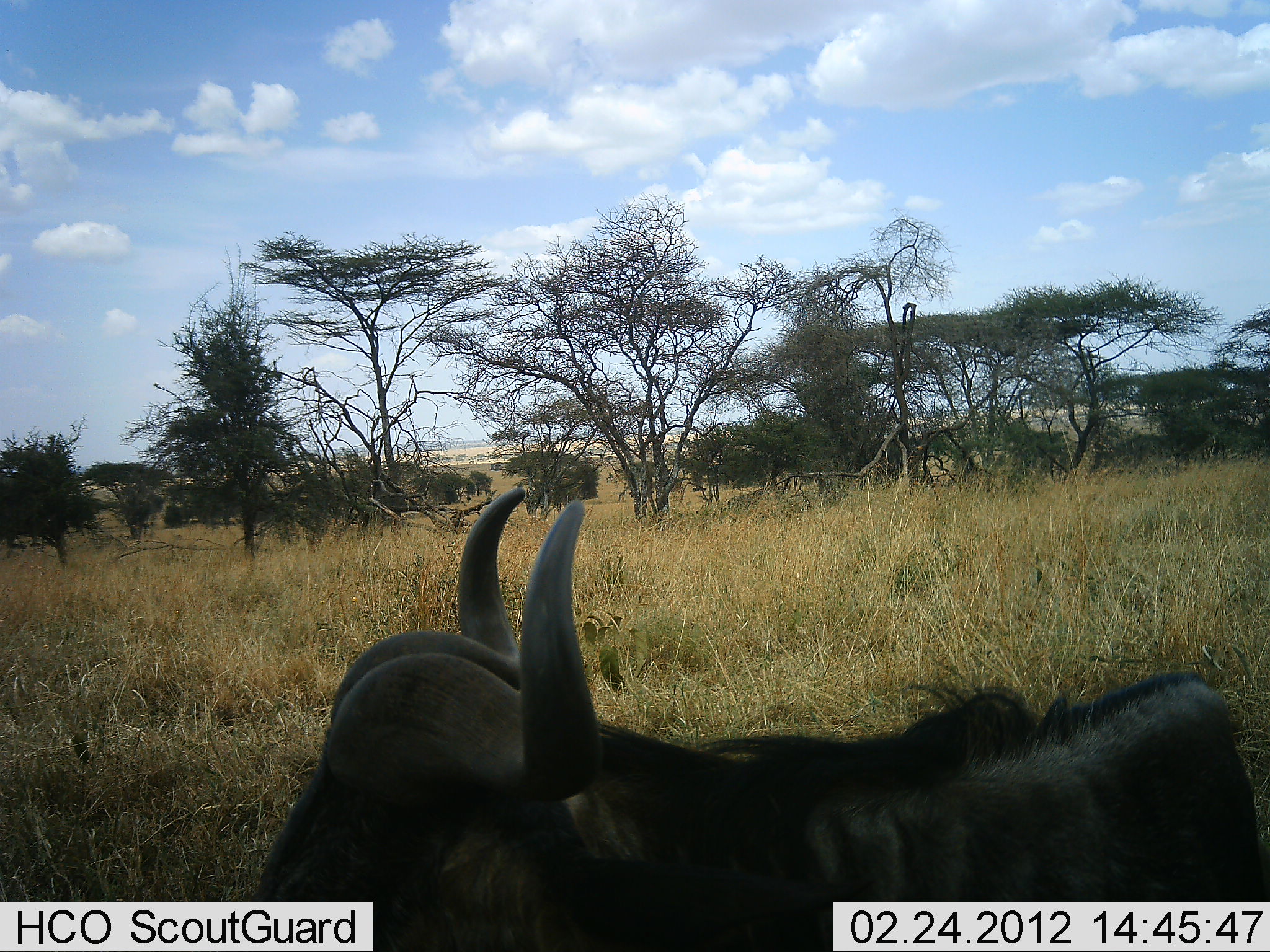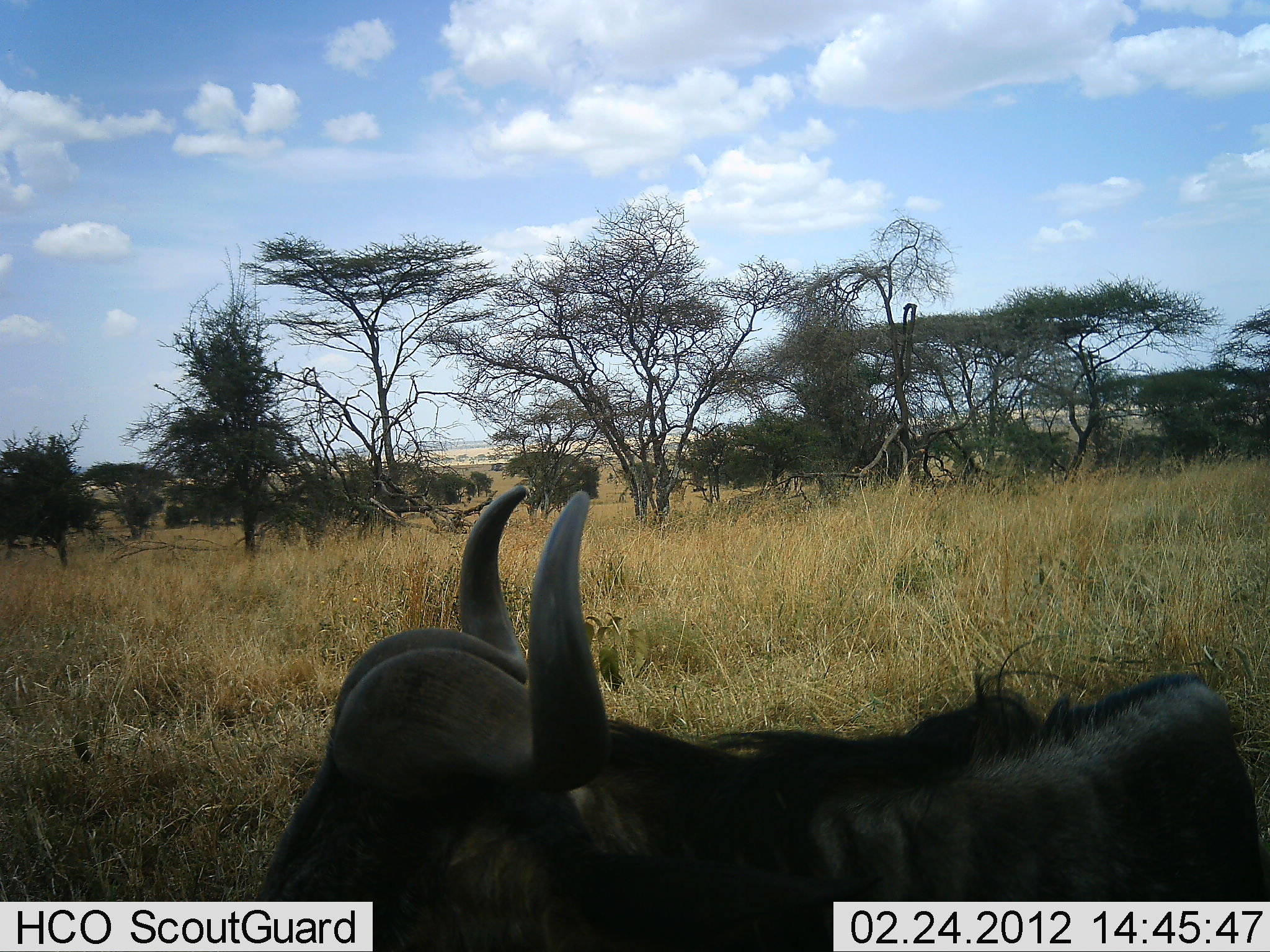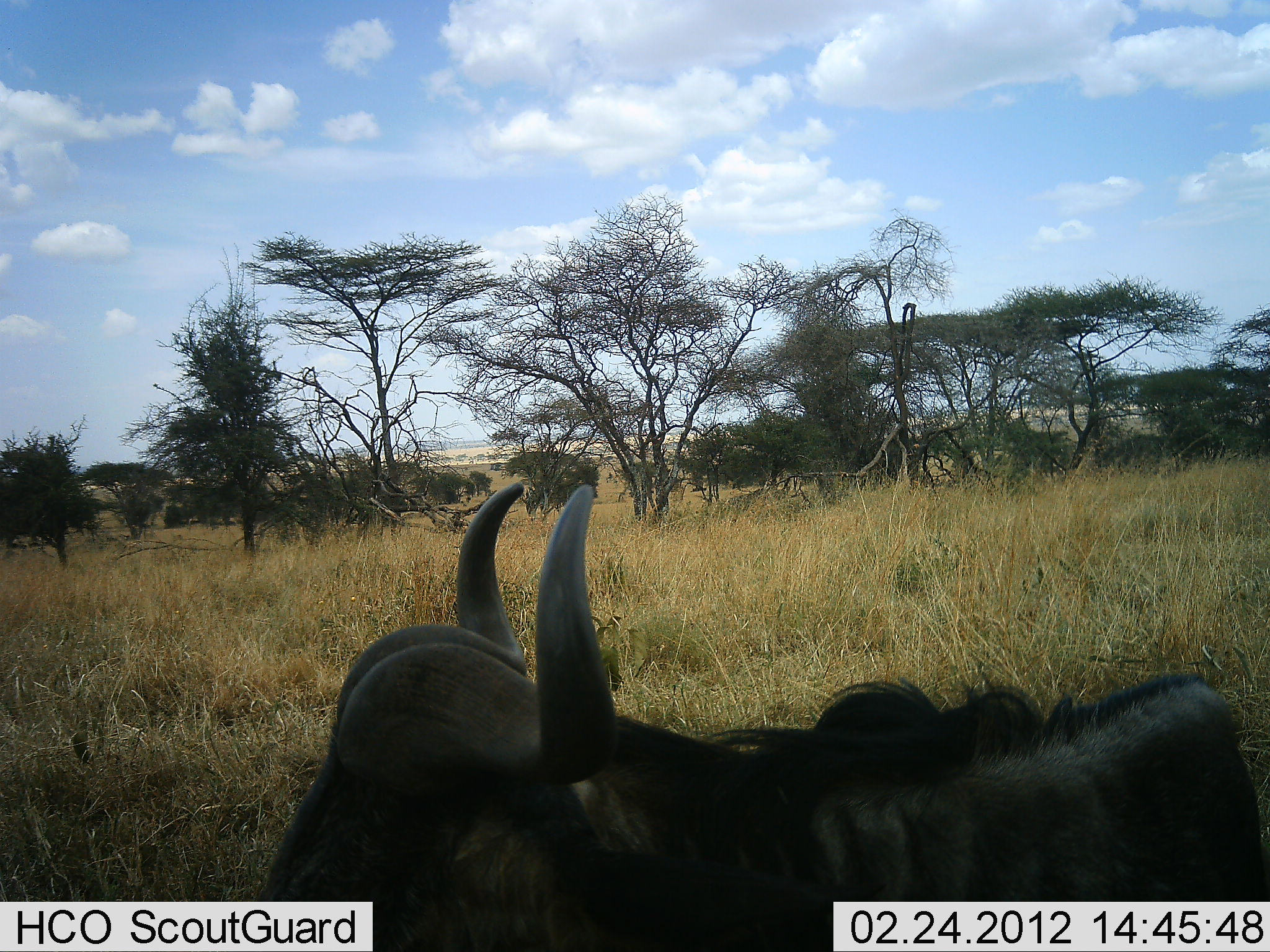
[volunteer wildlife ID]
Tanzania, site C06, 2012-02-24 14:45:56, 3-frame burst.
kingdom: Animalia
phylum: Chordata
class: Mammalia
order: Artiodactyla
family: Bovidae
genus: Connochaetes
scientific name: Connochaetes taurinus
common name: blue wildebeest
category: wildebeest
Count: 1.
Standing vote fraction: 50%.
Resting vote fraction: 50%.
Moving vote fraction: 0%.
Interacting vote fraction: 0%.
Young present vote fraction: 0%.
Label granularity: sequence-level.